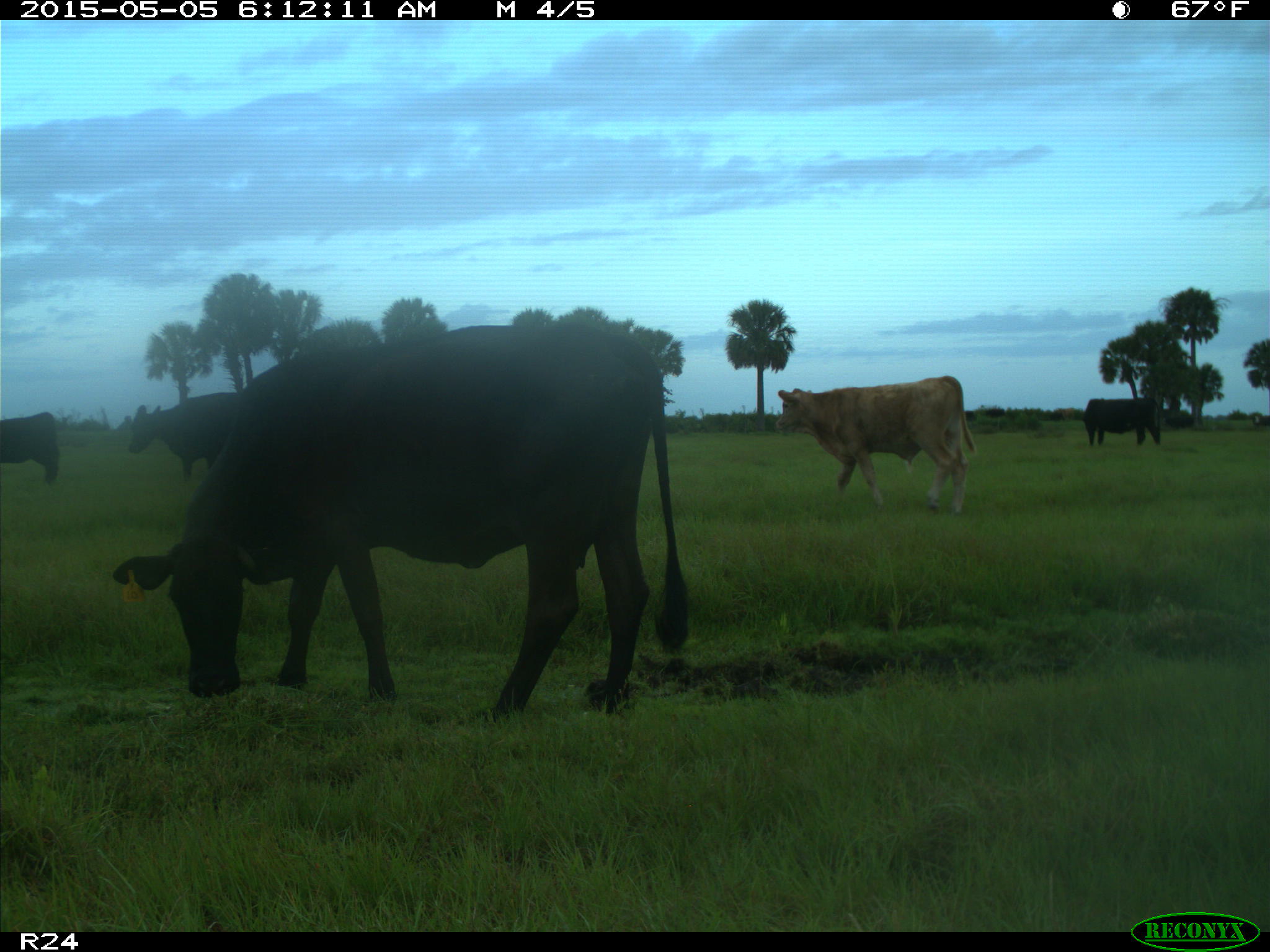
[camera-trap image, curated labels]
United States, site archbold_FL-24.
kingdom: Animalia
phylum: Chordata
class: Mammalia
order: Artiodactyla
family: Bovidae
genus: Bos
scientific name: Bos taurus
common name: domestic cow